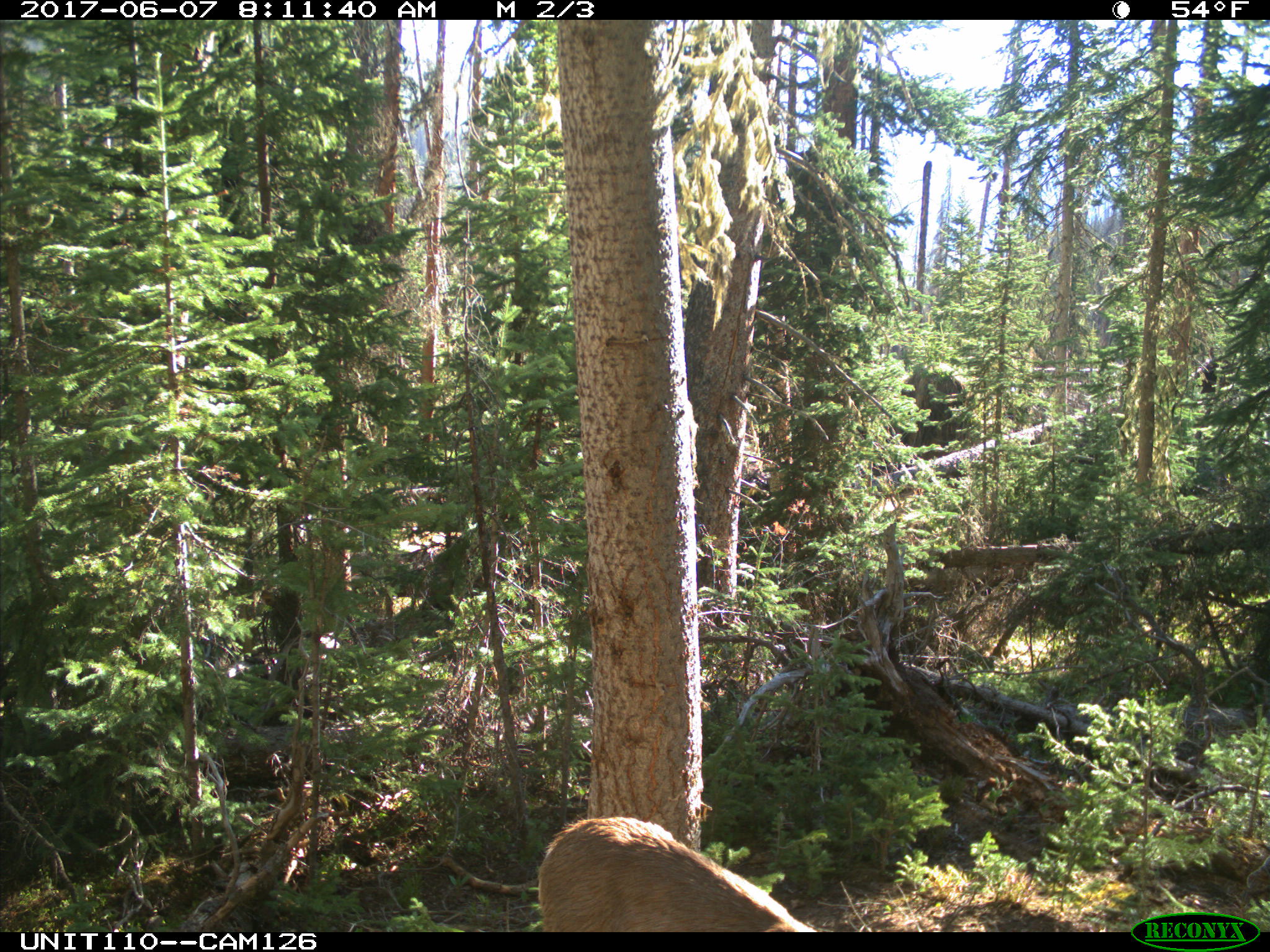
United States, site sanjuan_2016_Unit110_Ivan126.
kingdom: Animalia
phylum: Chordata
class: Mammalia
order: Artiodactyla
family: Cervidae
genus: Odocoileus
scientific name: Odocoileus hemionus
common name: mule deer